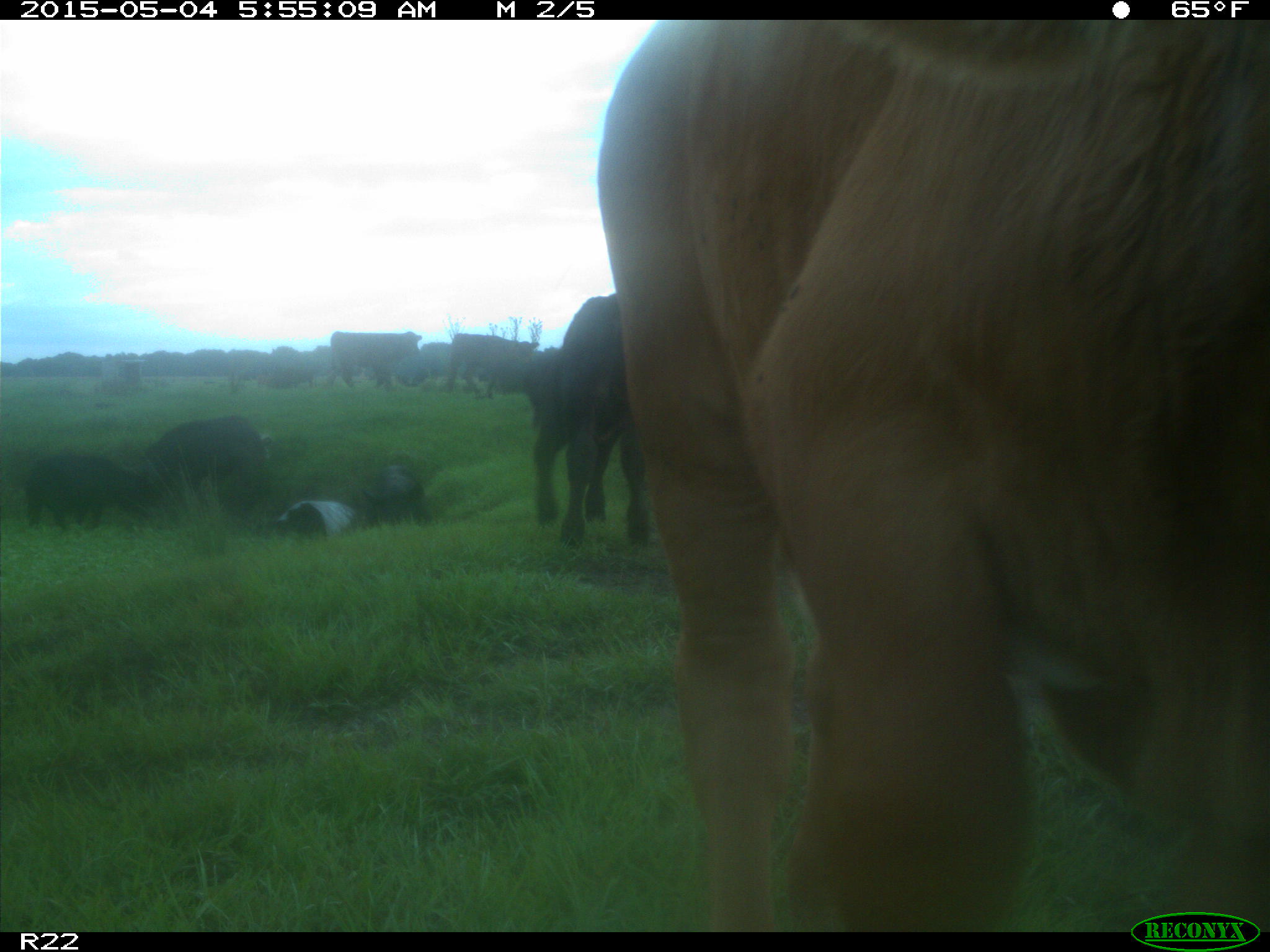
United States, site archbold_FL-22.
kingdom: Animalia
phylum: Chordata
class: Mammalia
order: Artiodactyla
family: Bovidae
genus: Bos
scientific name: Bos taurus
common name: domestic cow